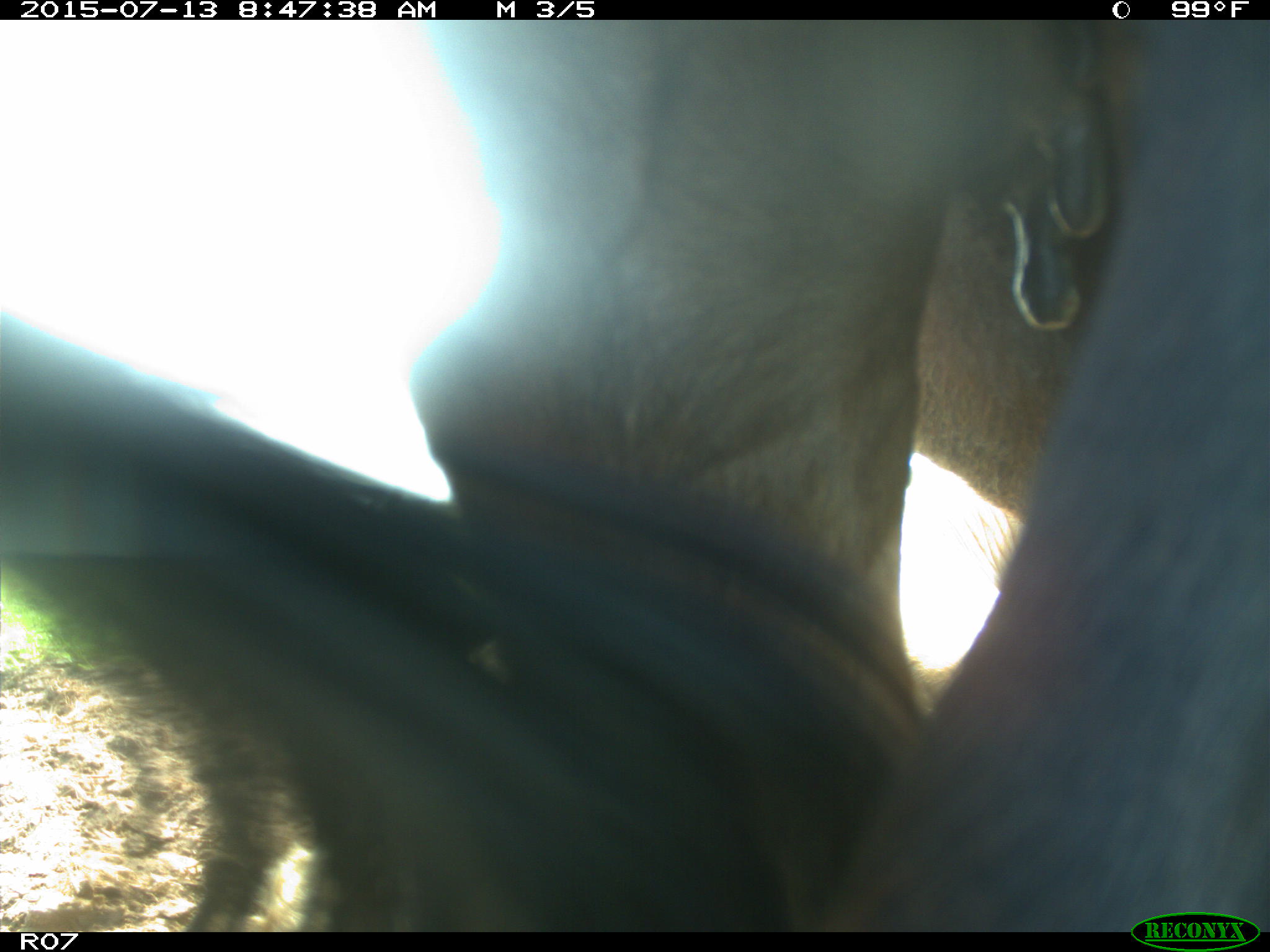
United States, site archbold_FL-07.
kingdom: Animalia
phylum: Chordata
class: Mammalia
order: Artiodactyla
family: Bovidae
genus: Bos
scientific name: Bos taurus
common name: domestic cow